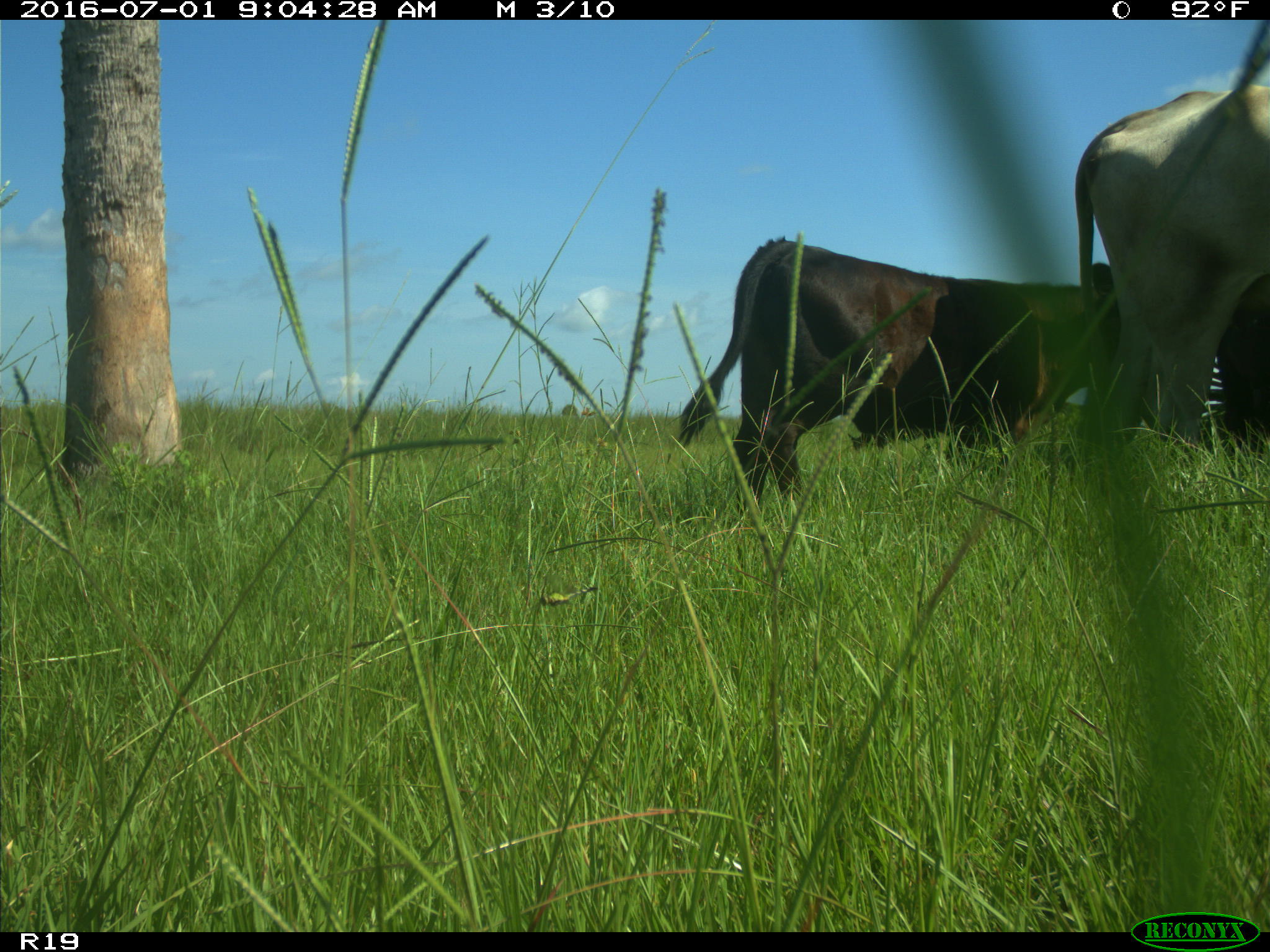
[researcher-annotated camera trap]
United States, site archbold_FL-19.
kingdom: Animalia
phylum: Chordata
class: Mammalia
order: Artiodactyla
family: Bovidae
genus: Bos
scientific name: Bos taurus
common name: domestic cow